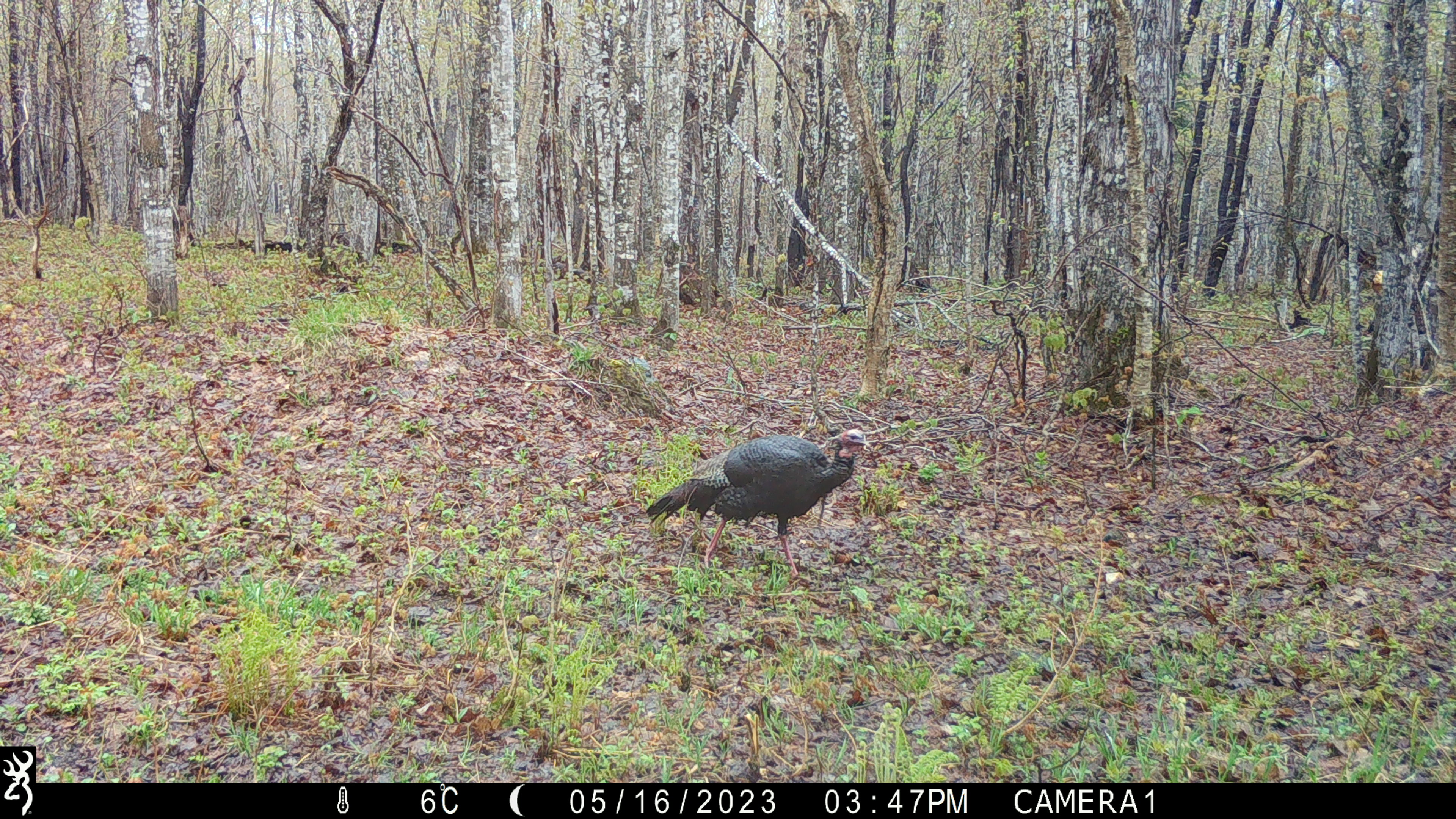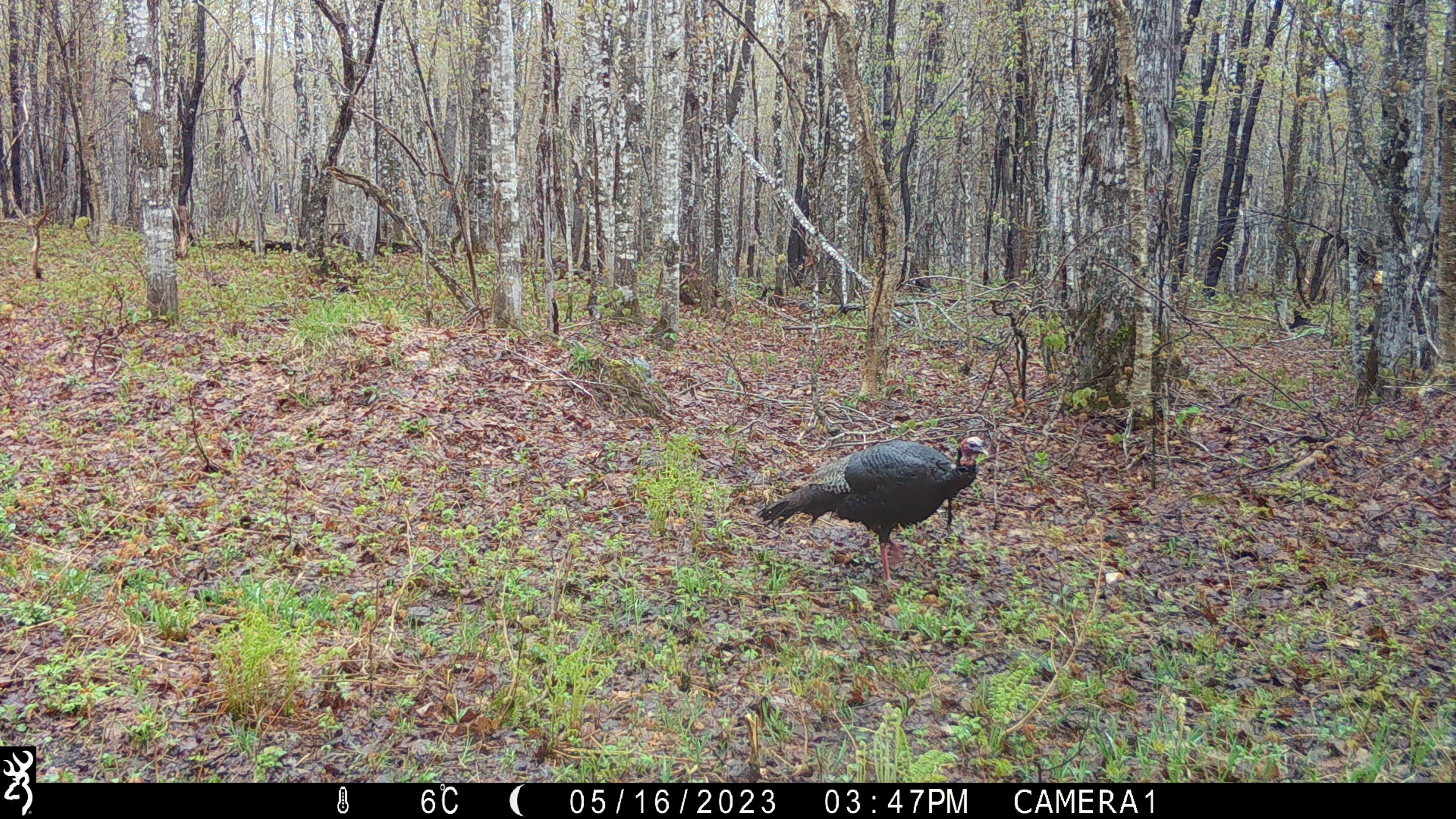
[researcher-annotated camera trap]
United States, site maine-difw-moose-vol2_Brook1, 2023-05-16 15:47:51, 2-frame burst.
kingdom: Animalia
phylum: Chordata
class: Aves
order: Galliformes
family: Phasianidae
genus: Meleagris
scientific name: Meleagris gallopavo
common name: wild turkey